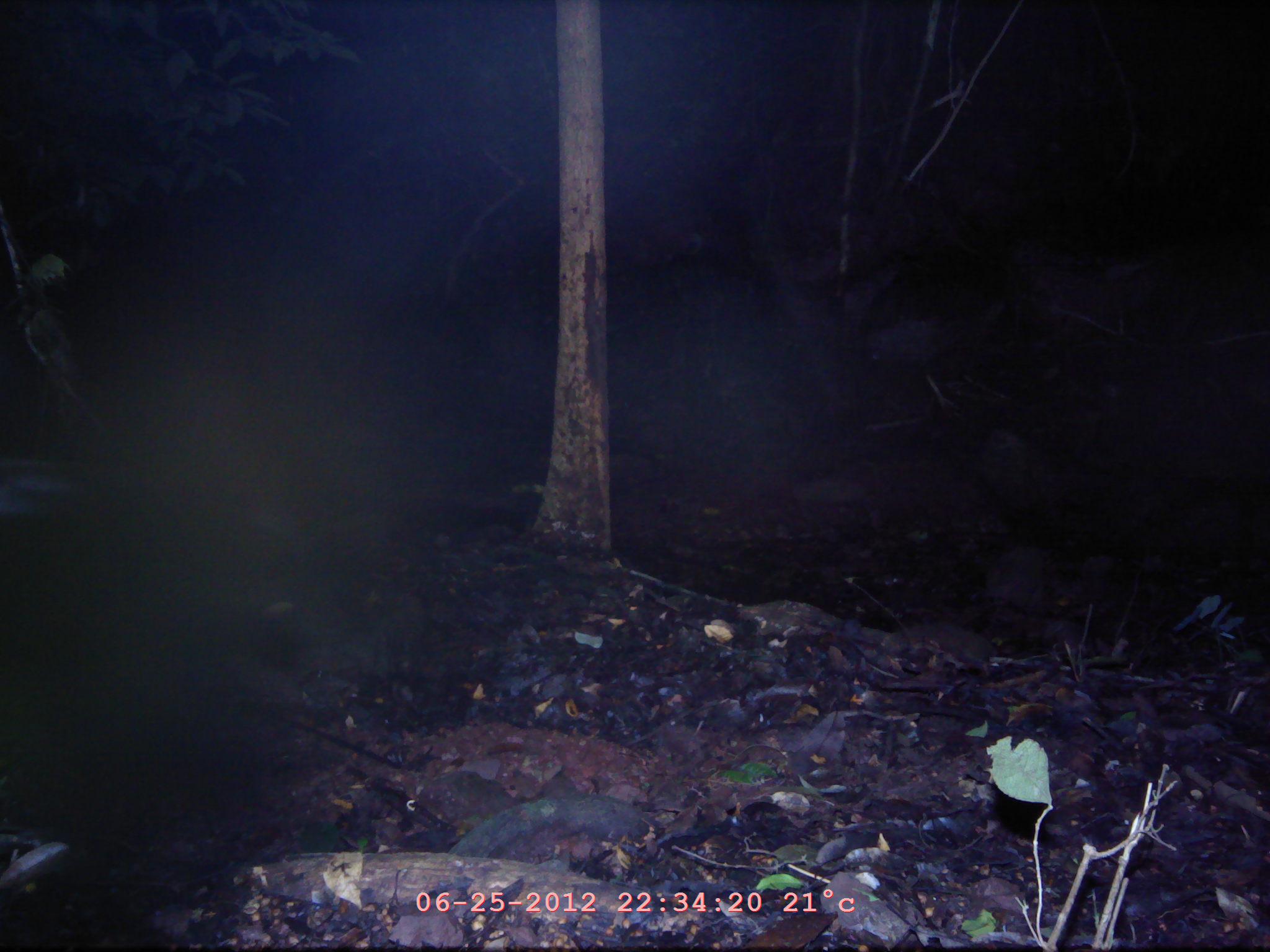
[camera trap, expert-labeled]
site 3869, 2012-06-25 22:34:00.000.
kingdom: Animalia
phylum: Chordata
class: Mammalia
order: Chiroptera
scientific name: Chiroptera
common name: bats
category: unknown bat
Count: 1.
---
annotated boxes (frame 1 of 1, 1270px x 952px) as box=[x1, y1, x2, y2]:
unknown bat: box=[853, 241, 1028, 418]